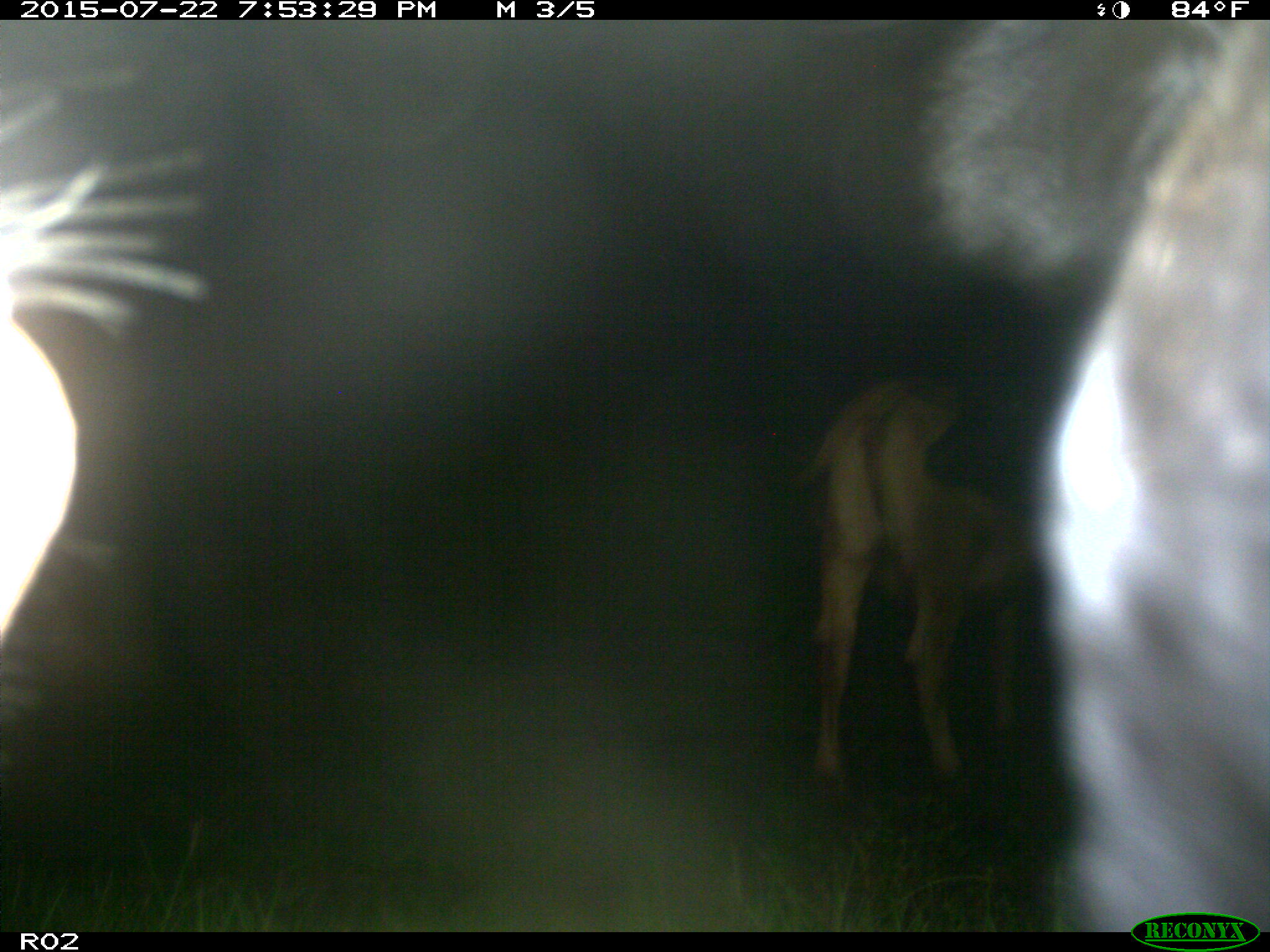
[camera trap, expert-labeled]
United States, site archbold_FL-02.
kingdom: Animalia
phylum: Chordata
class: Mammalia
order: Artiodactyla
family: Bovidae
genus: Bos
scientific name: Bos taurus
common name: domestic cow